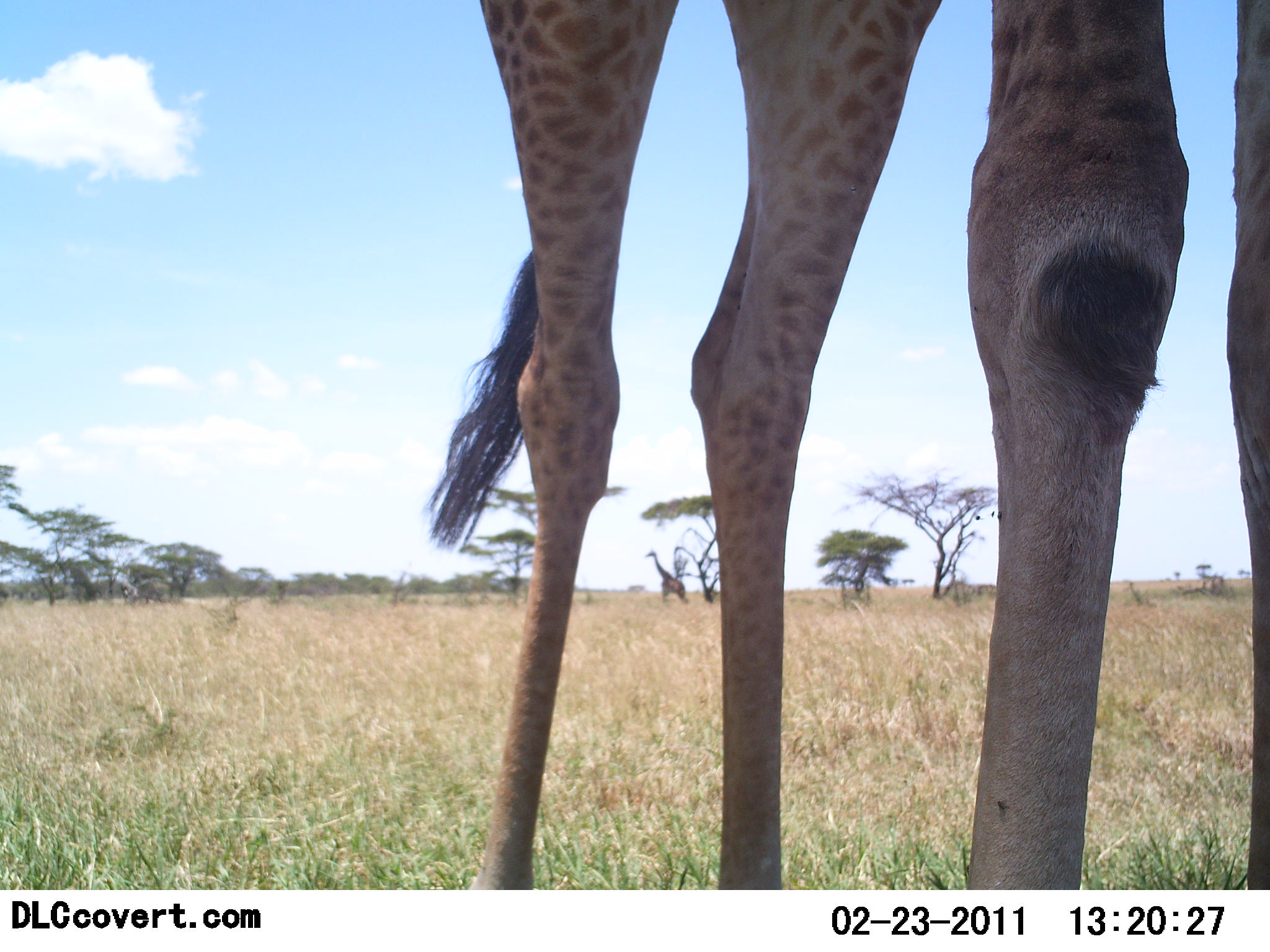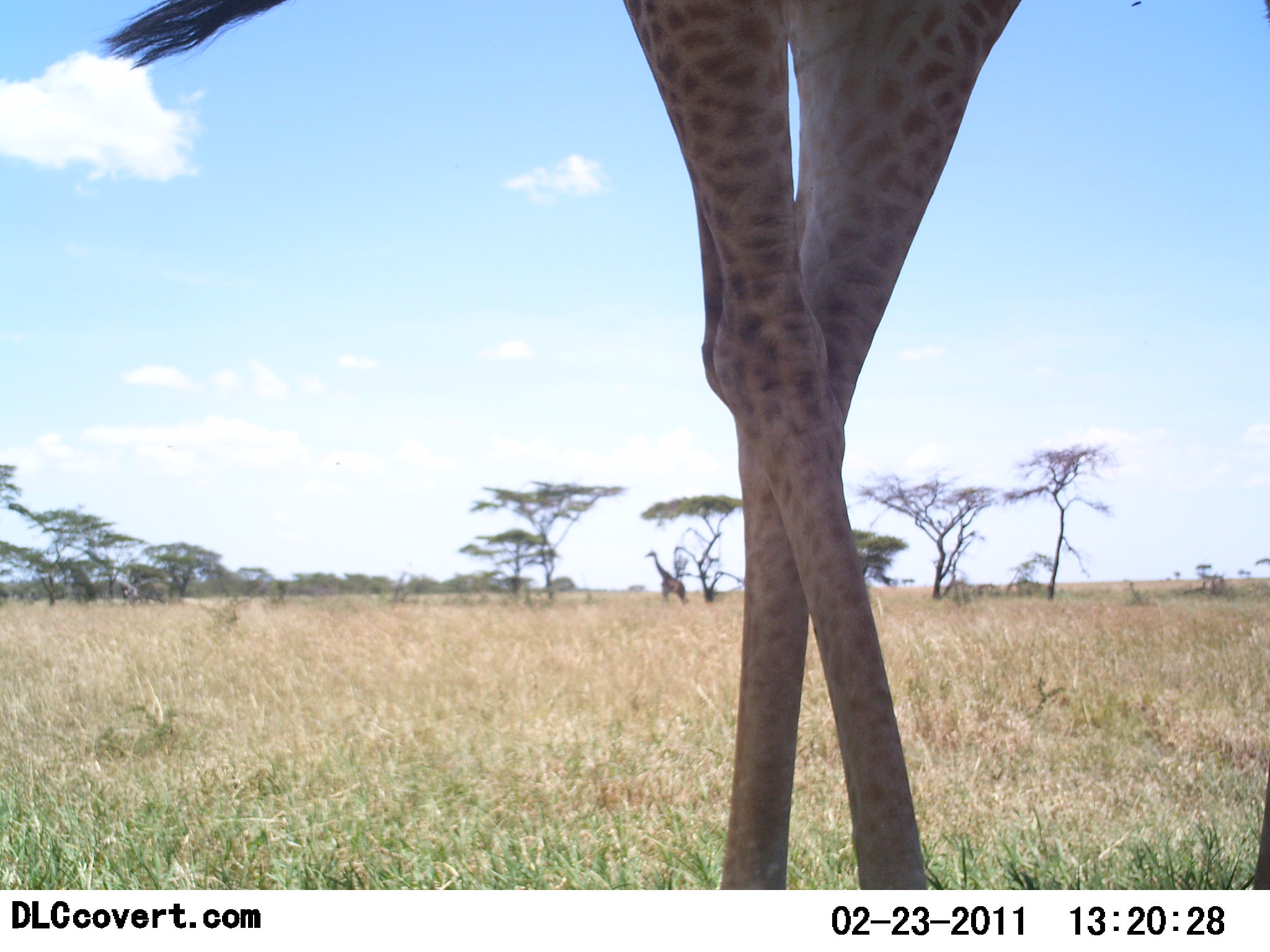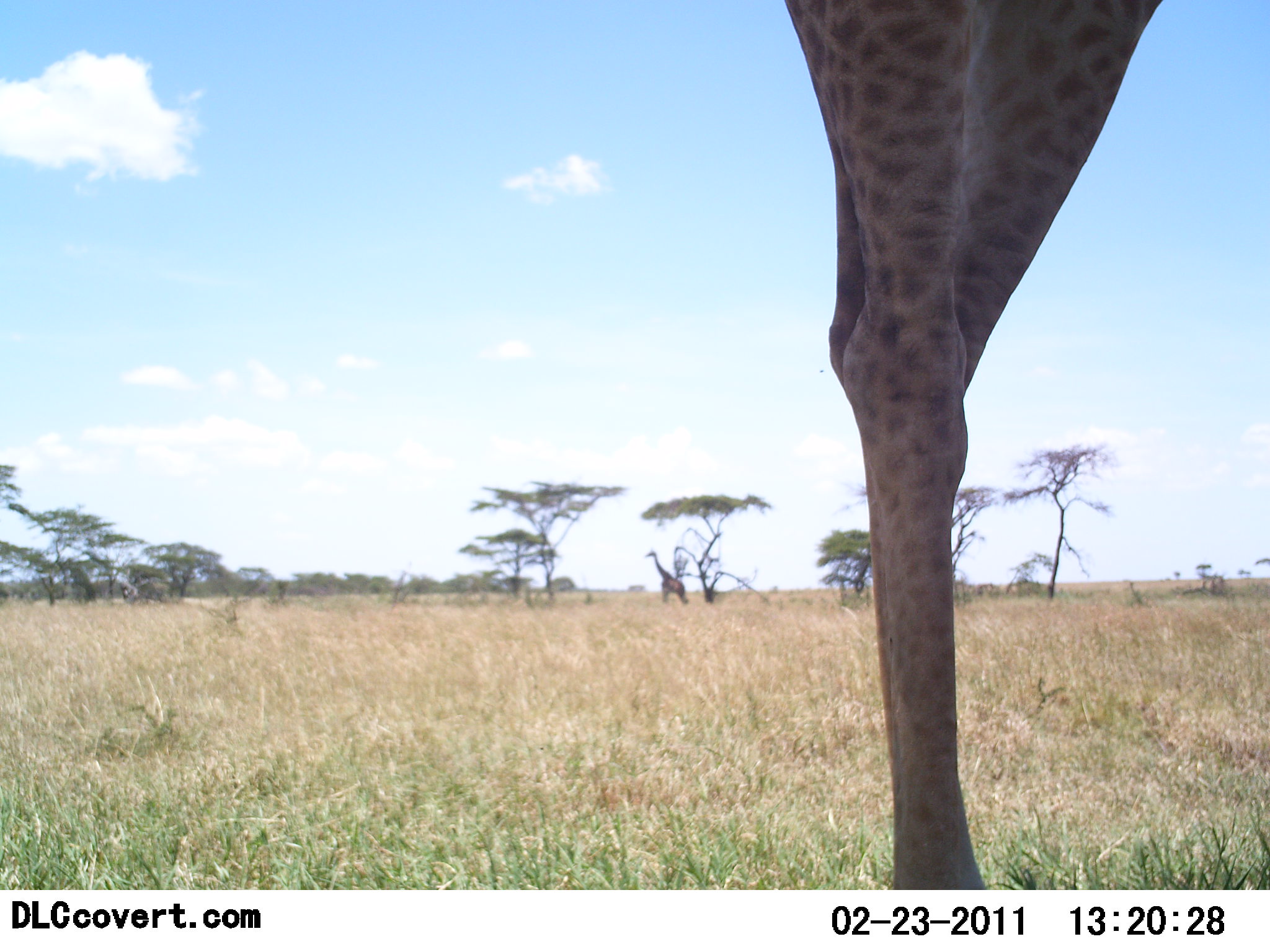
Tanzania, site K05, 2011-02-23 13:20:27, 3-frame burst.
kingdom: Animalia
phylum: Chordata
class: Mammalia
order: Artiodactyla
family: Giraffidae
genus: Giraffa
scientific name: Giraffa camelopardalis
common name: giraffe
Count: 2.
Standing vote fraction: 55%.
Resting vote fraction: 0%.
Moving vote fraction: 73%.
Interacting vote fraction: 0%.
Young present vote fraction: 0%.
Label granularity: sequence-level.